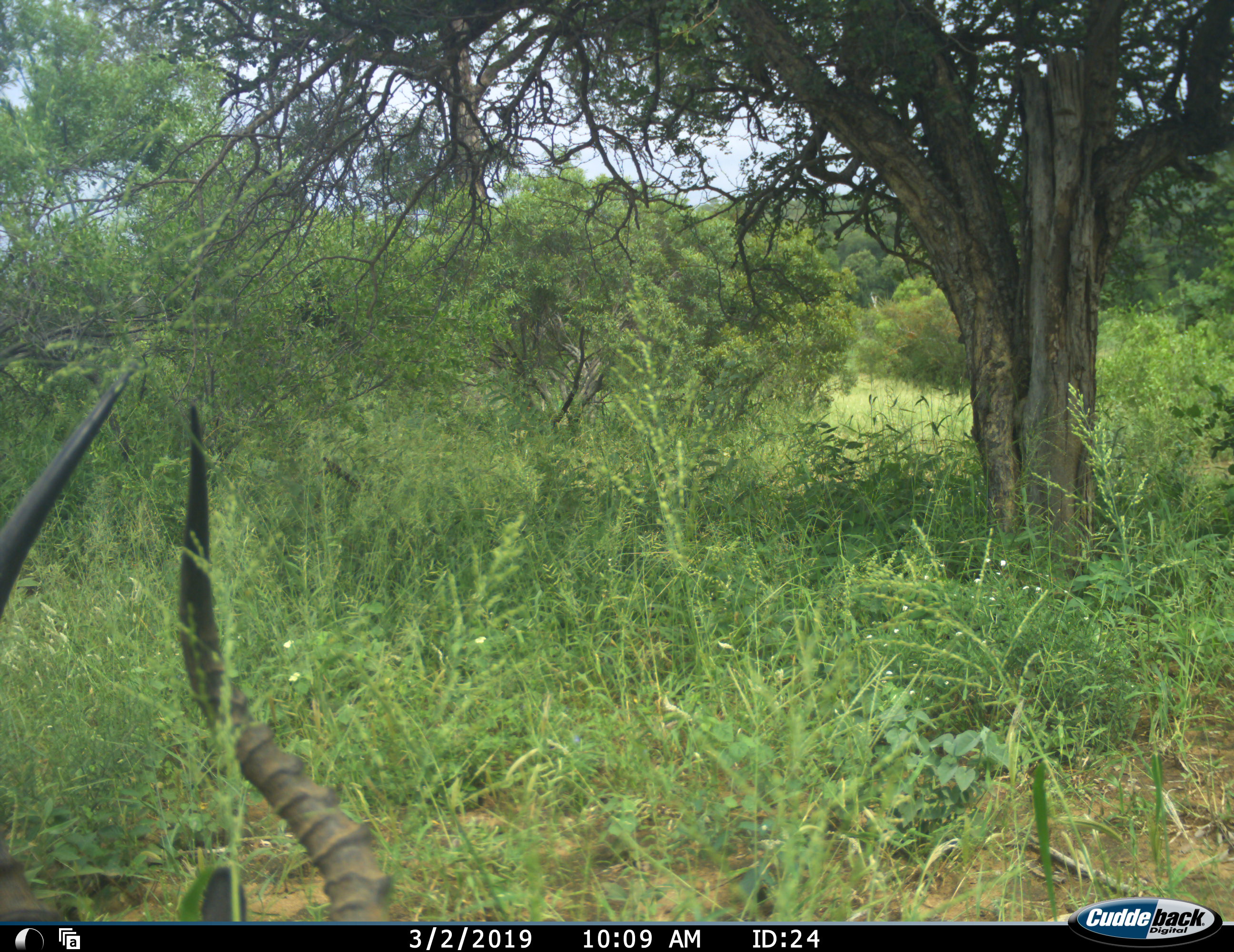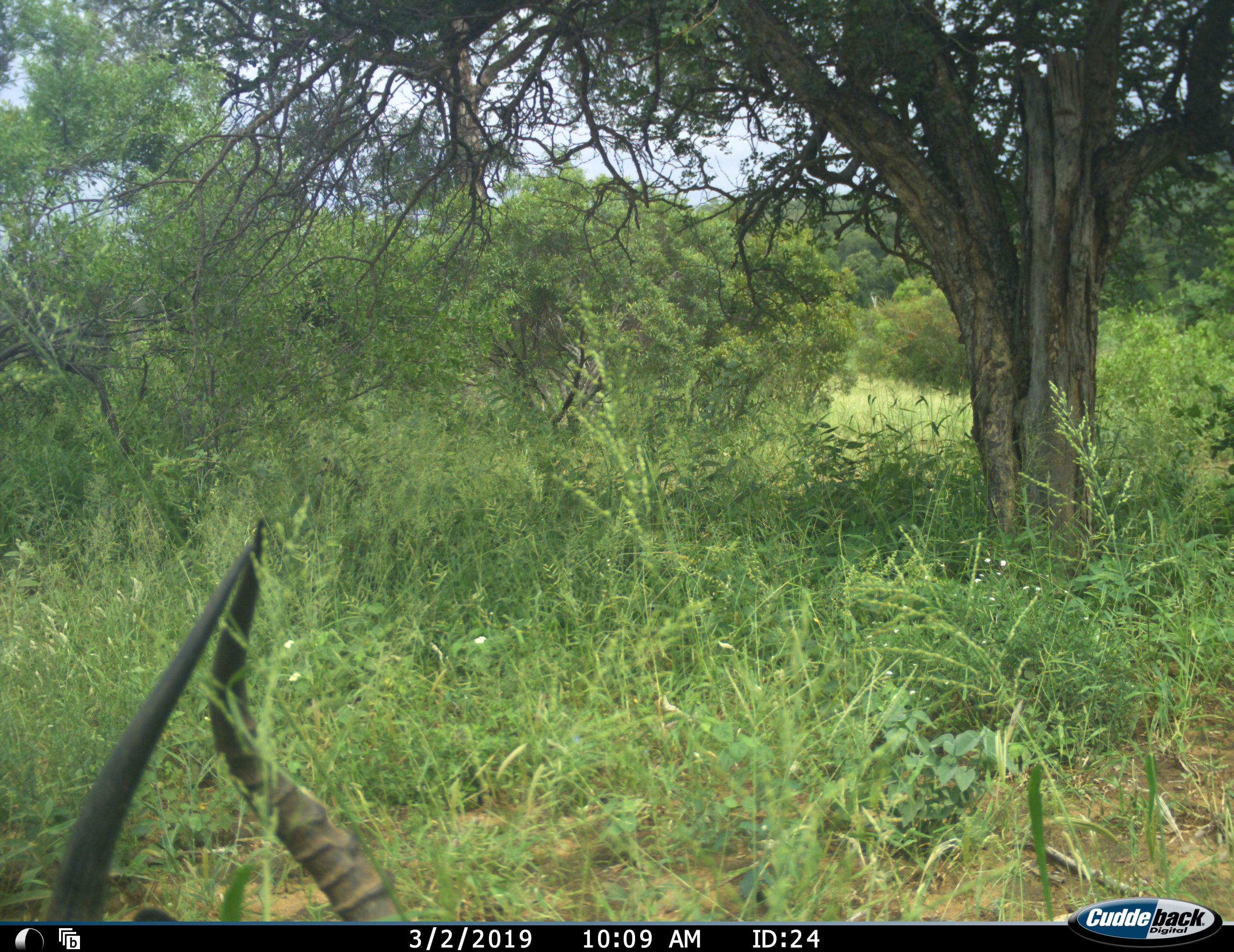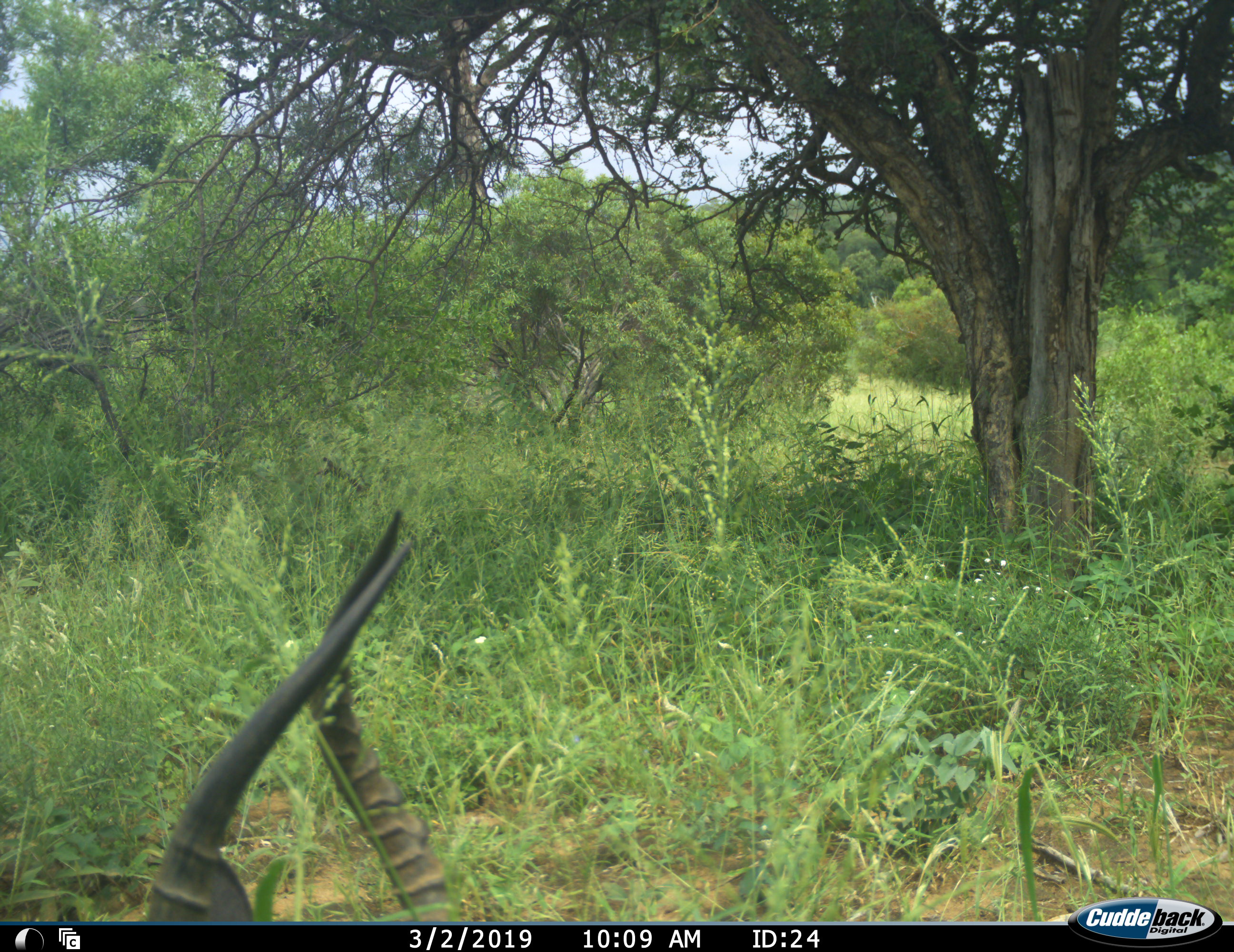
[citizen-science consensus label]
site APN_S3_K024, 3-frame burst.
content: unidentified animal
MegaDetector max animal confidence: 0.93